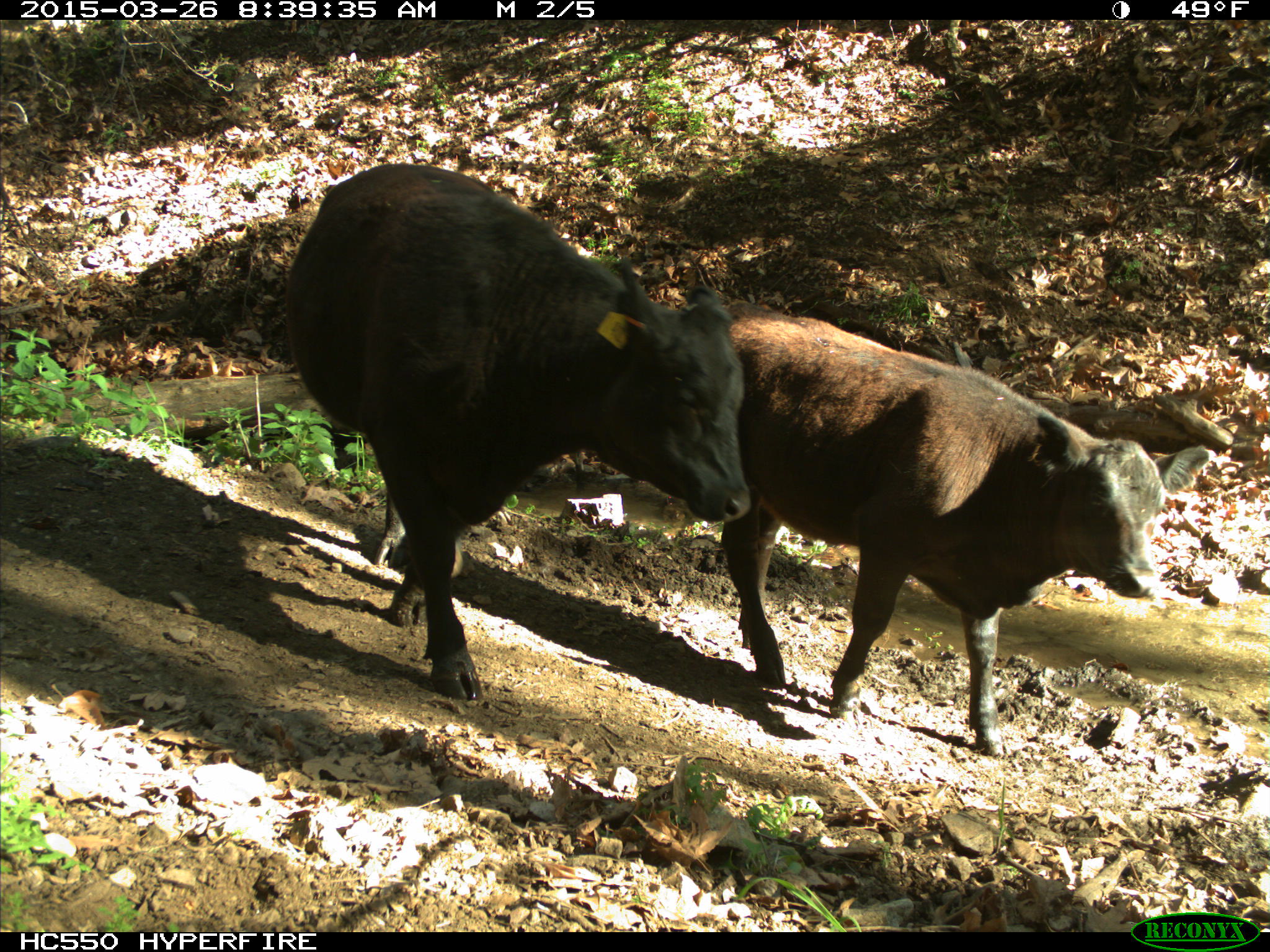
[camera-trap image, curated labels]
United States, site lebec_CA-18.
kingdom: Animalia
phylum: Chordata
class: Mammalia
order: Artiodactyla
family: Bovidae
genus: Bos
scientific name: Bos taurus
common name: domestic cow